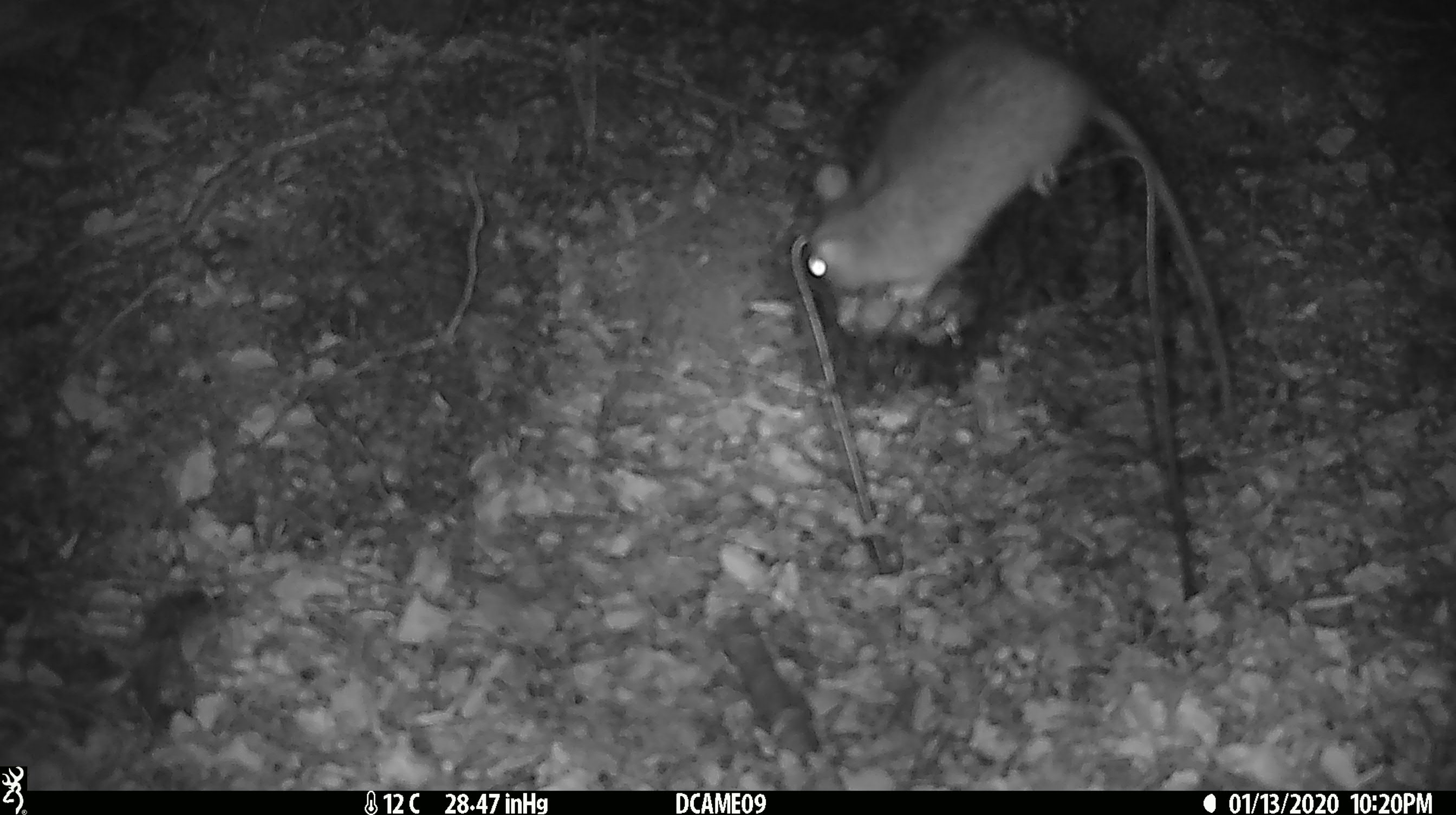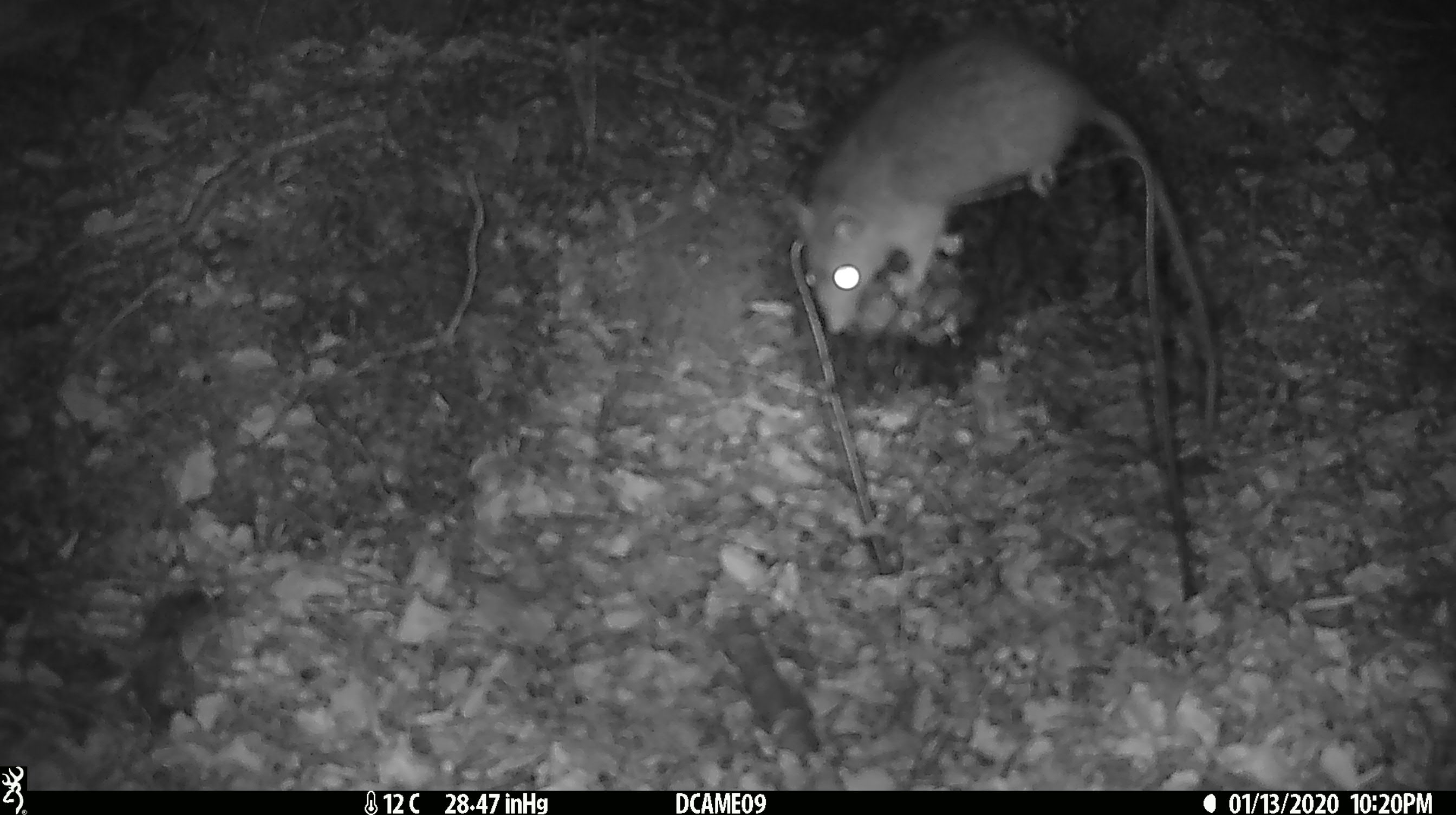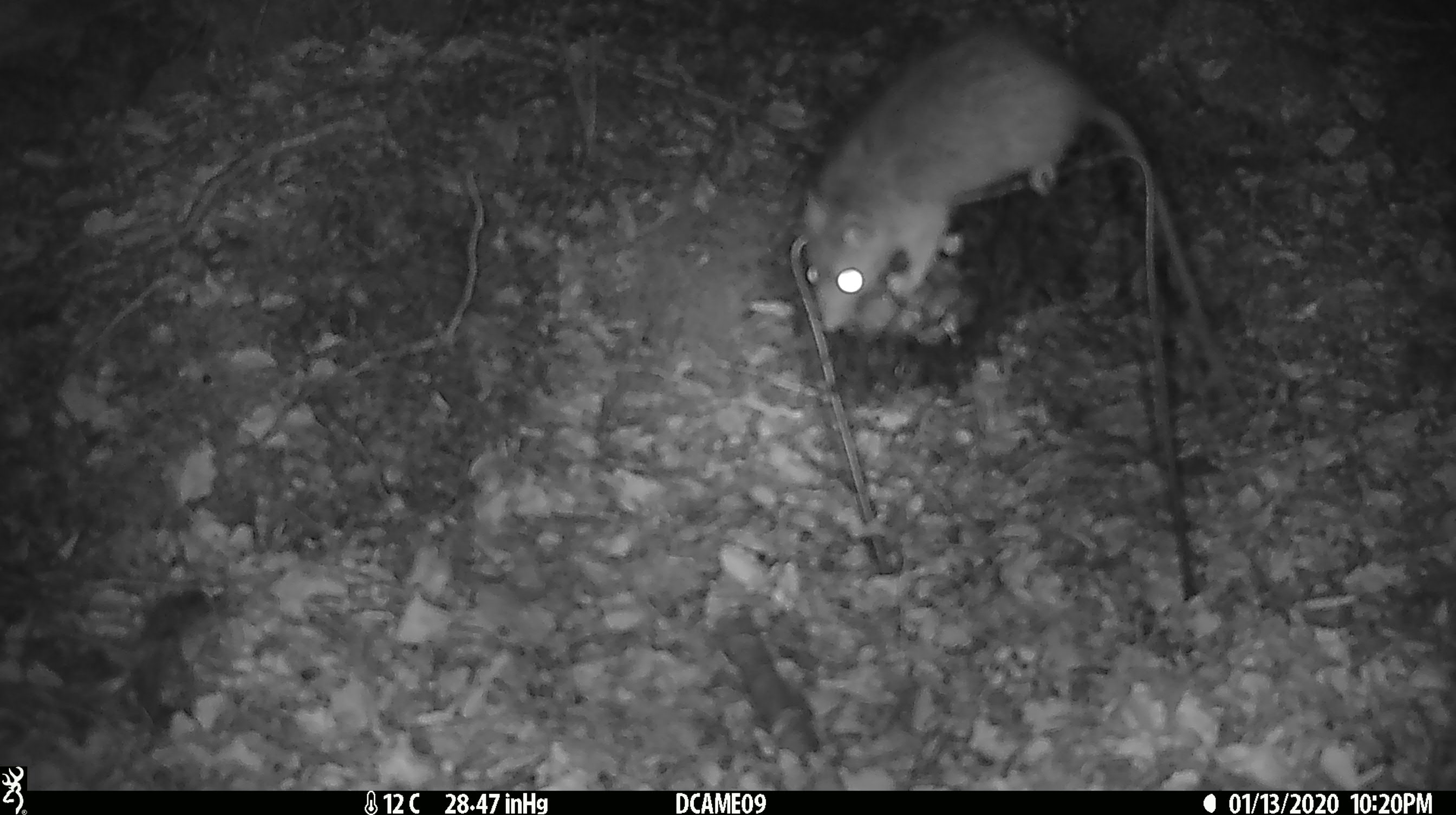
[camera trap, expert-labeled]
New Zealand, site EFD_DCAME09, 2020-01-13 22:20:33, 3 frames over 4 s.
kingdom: Animalia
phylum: Chordata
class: Mammalia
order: Rodentia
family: Muridae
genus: Rattus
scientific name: Rattus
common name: rat